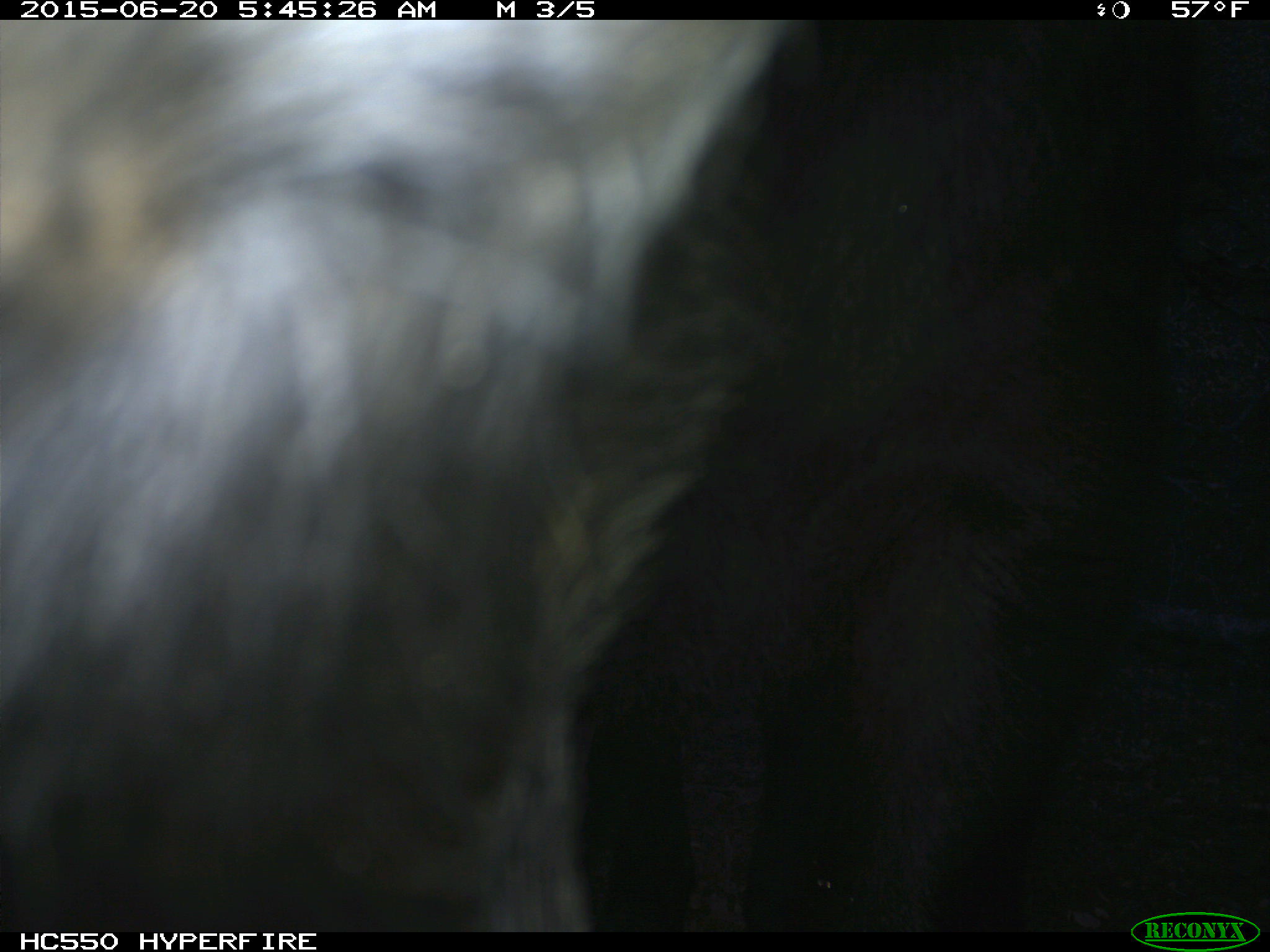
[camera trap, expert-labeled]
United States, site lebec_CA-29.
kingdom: Animalia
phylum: Chordata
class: Mammalia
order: Artiodactyla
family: Bovidae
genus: Bos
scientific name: Bos taurus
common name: domestic cow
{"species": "Bos taurus (domestic cow)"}